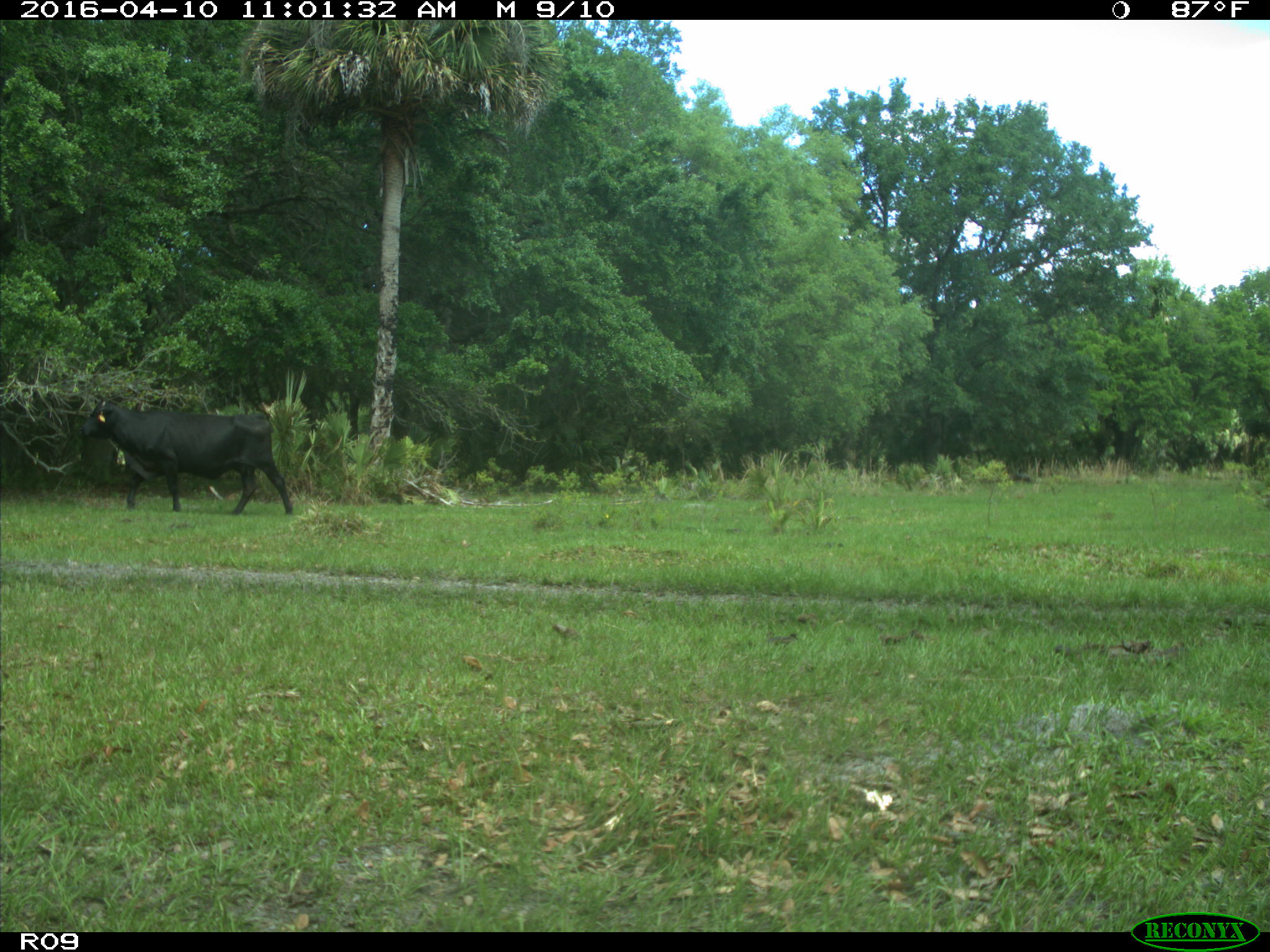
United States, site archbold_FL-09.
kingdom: Animalia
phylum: Chordata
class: Mammalia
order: Artiodactyla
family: Bovidae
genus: Bos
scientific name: Bos taurus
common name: domestic cow